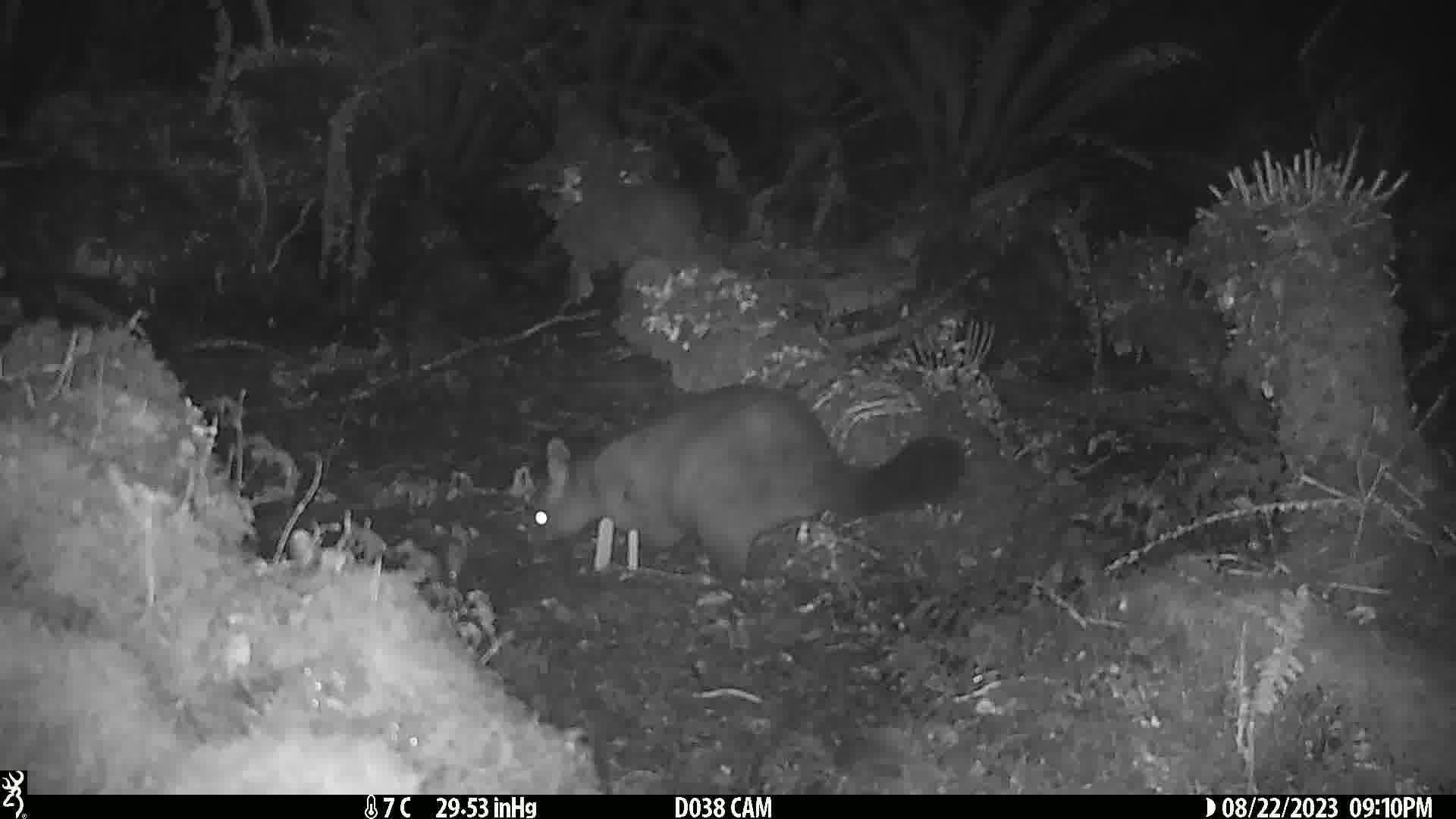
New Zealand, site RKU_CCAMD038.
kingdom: Animalia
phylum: Chordata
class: Mammalia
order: Diprotodontia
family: Phalangeridae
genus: Trichosurus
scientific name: Trichosurus vulpecula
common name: common brushtail possum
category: possum